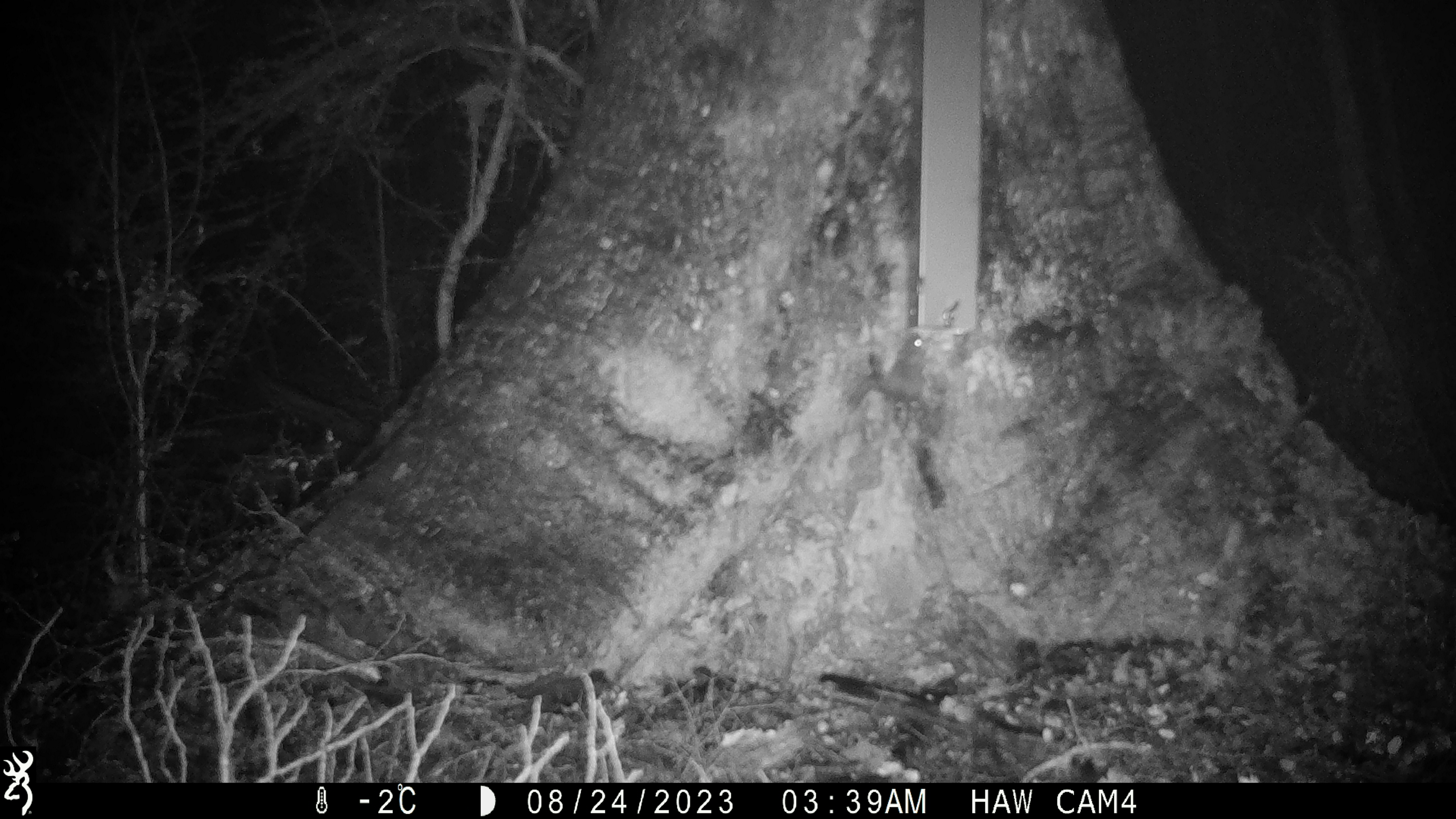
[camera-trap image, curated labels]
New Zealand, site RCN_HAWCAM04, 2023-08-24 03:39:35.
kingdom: Animalia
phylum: Chordata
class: Mammalia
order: Rodentia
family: Muridae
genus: Mus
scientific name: Mus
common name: mouse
Mouse (Mus).